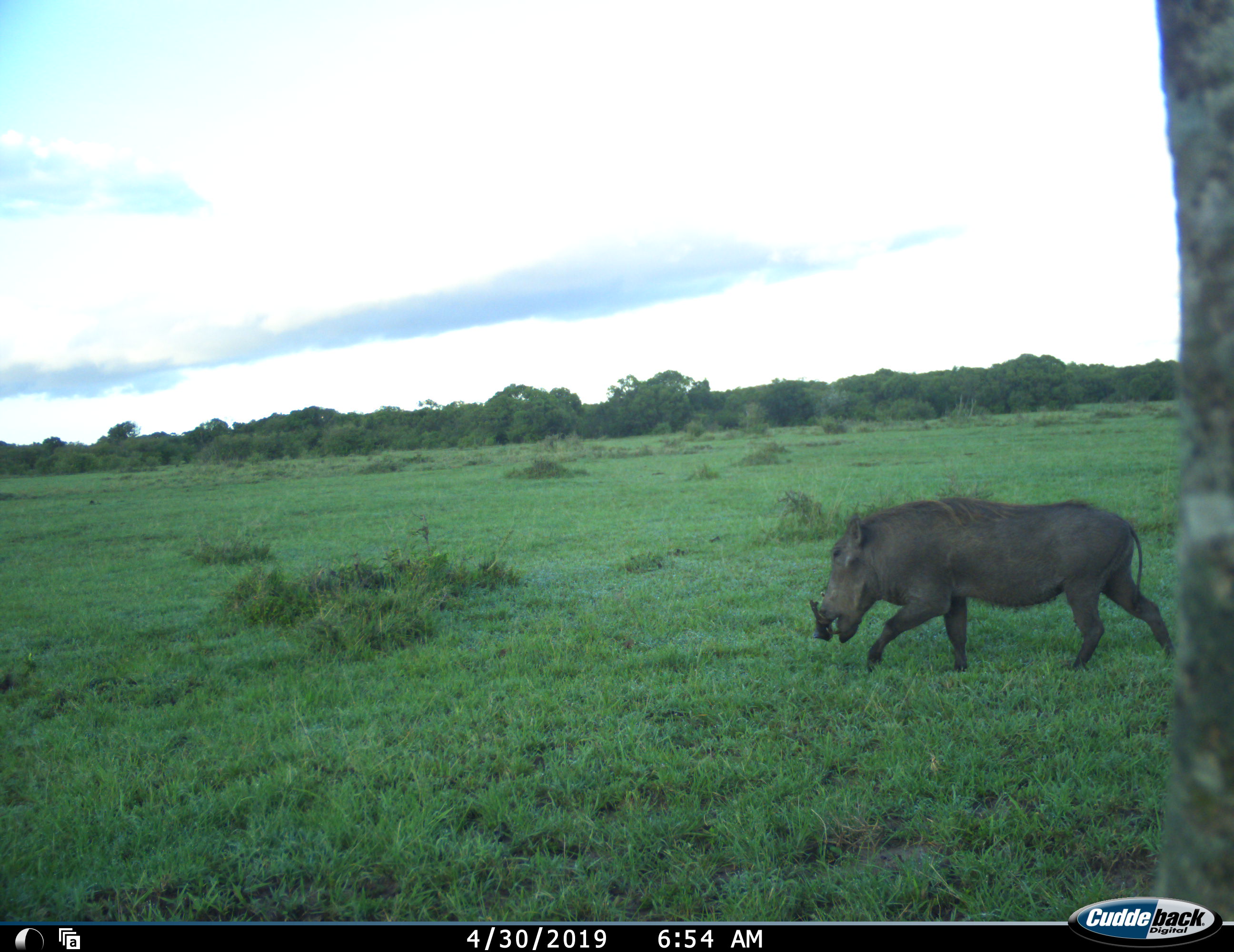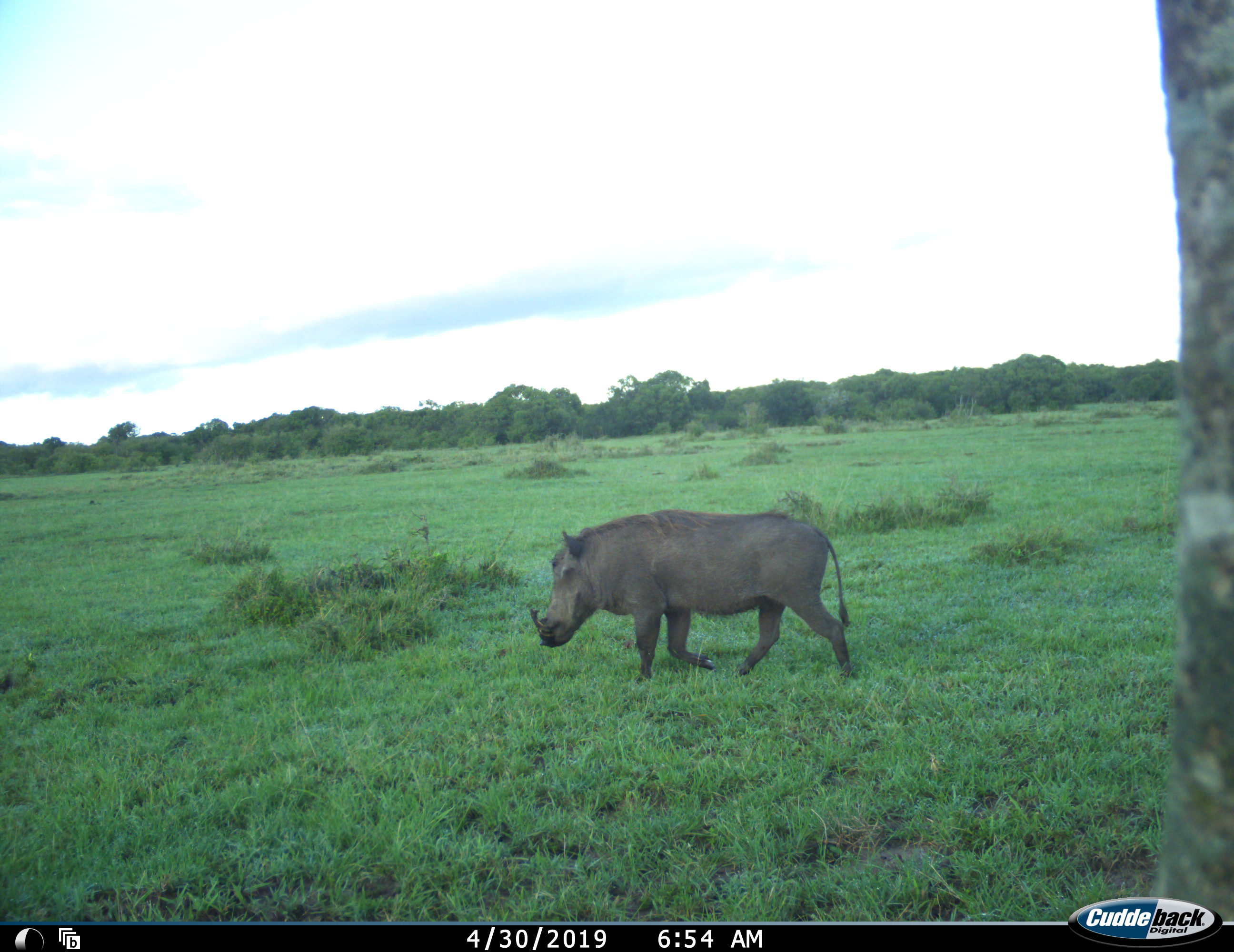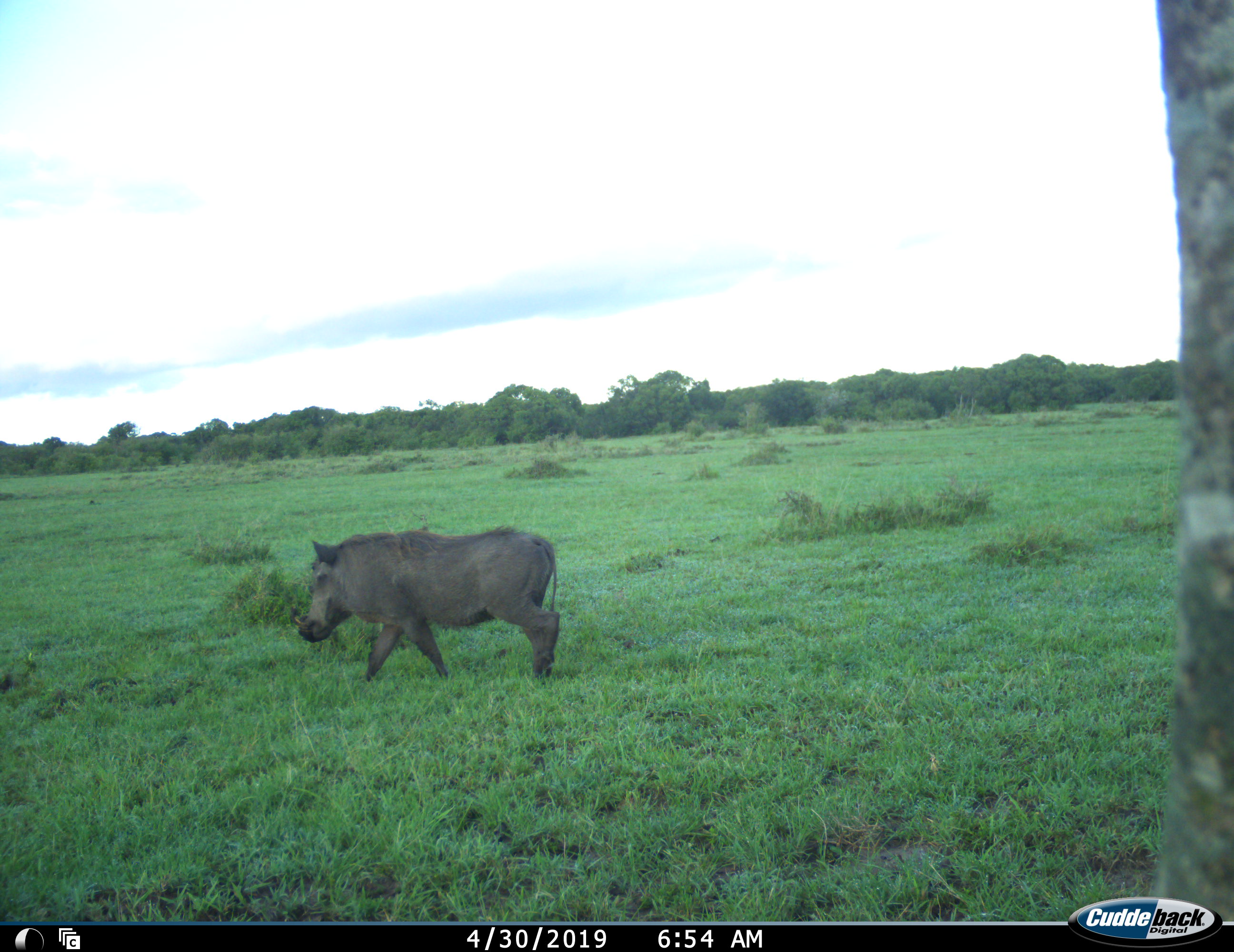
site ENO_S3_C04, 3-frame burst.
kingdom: Animalia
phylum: Chordata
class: Mammalia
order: Artiodactyla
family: Suidae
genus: Phacochoerus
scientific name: Phacochoerus africanus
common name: warthog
Warthog (Phacochoerus africanus), count 1. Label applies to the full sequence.